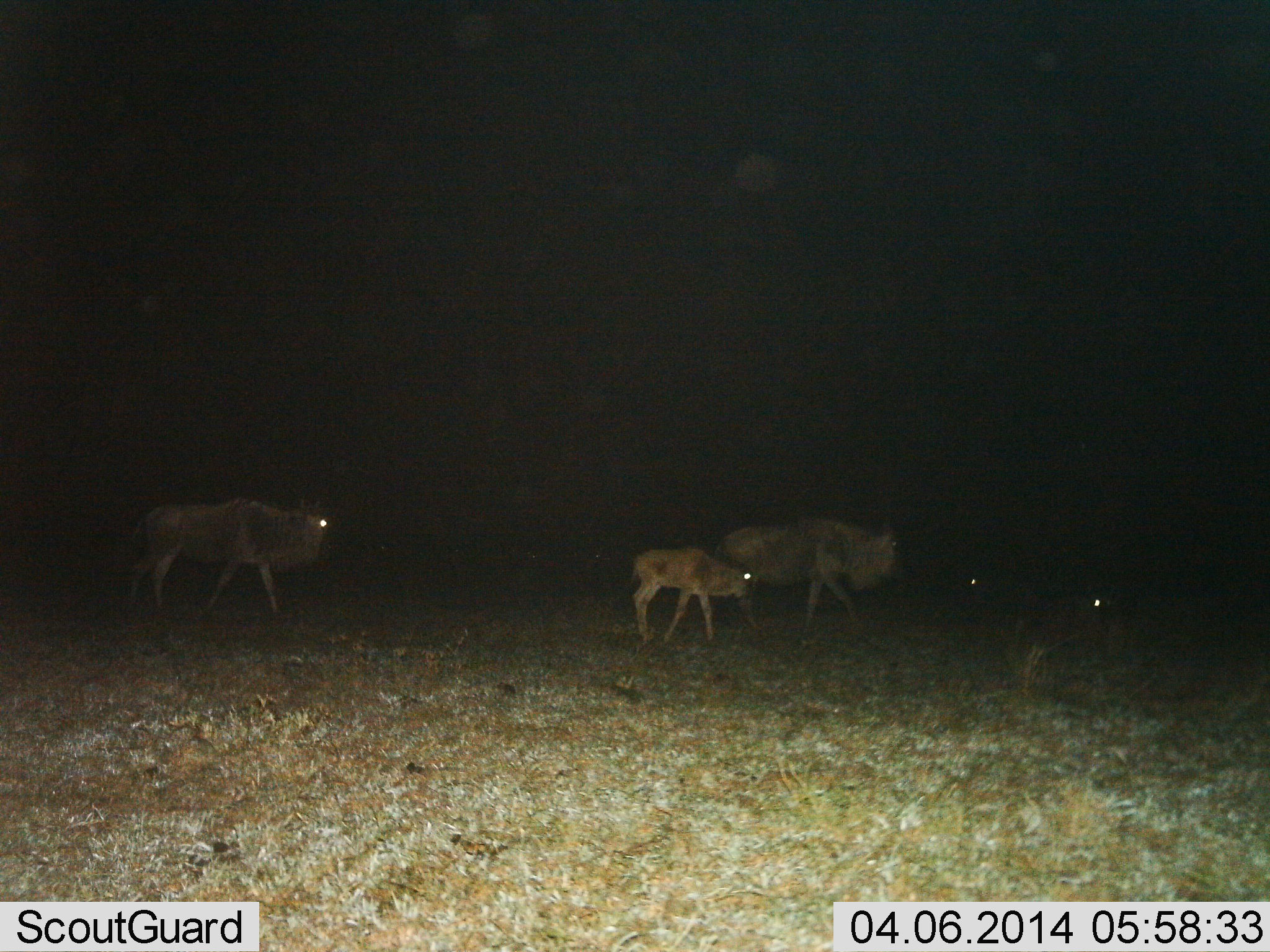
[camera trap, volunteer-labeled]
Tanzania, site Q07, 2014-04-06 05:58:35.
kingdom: Animalia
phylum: Chordata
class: Mammalia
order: Artiodactyla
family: Bovidae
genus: Connochaetes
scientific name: Connochaetes taurinus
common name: blue wildebeest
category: wildebeest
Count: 3.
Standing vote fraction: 13%.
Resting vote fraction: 13%.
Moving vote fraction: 97%.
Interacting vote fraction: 0%.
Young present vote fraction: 77%.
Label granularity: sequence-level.